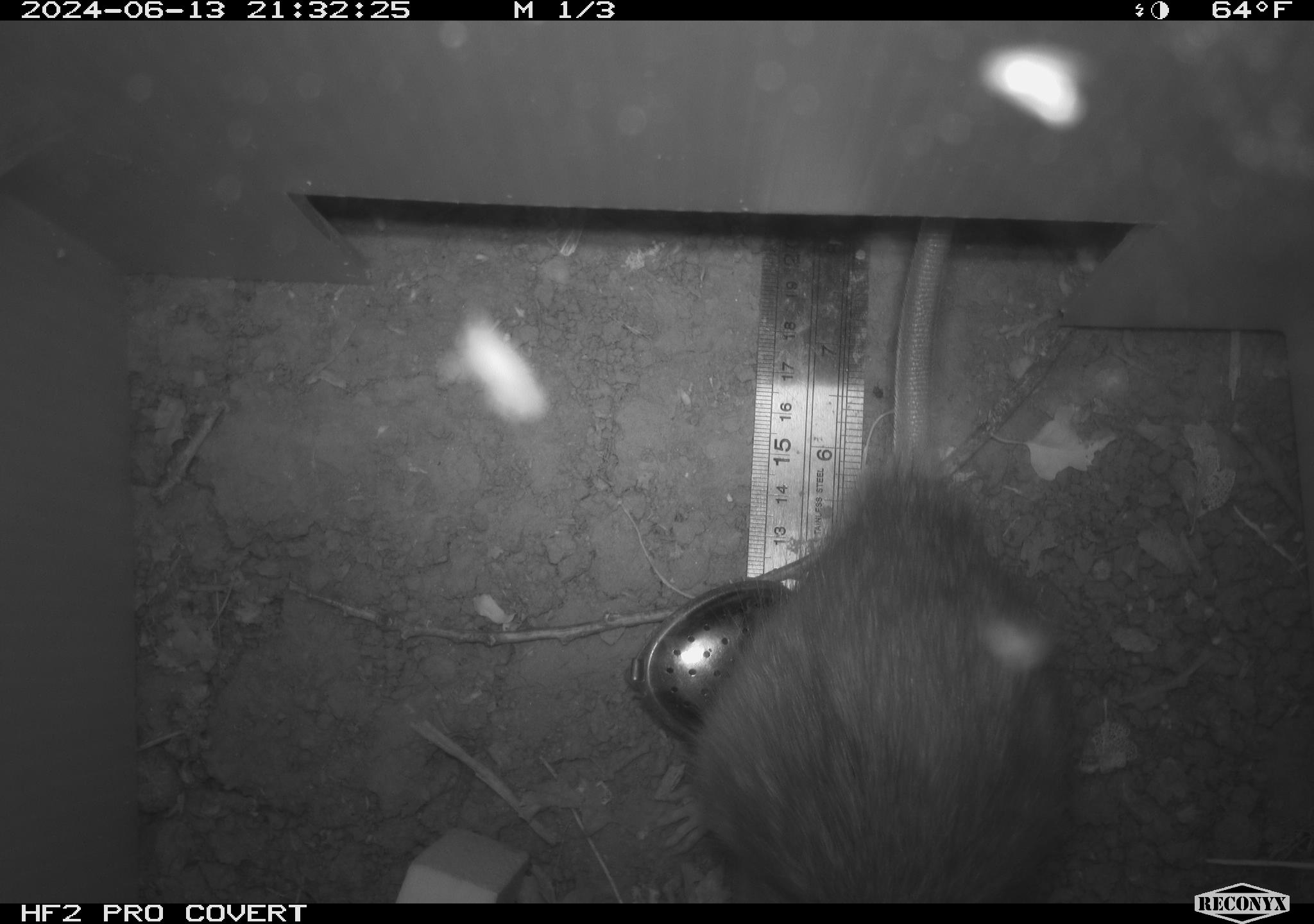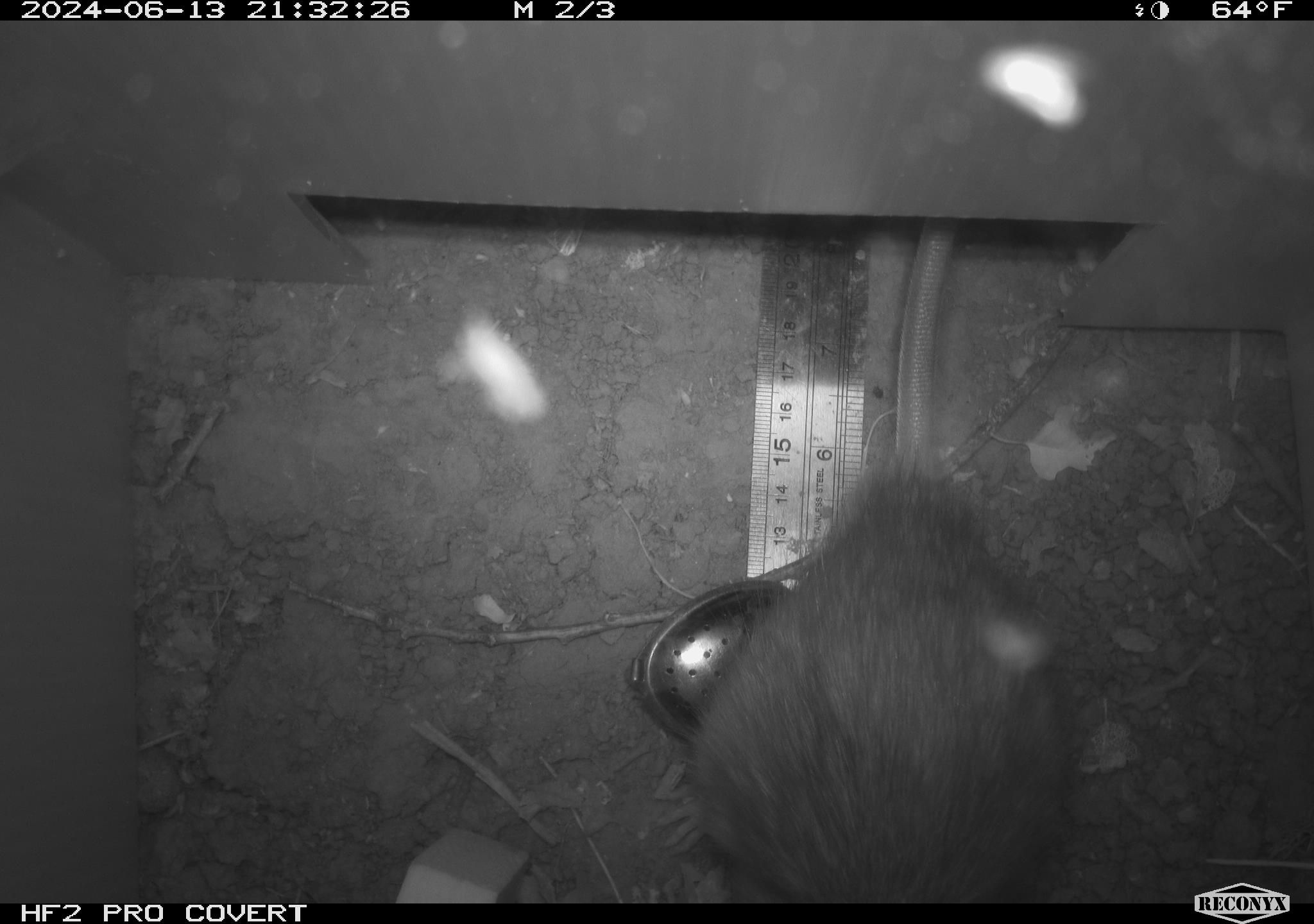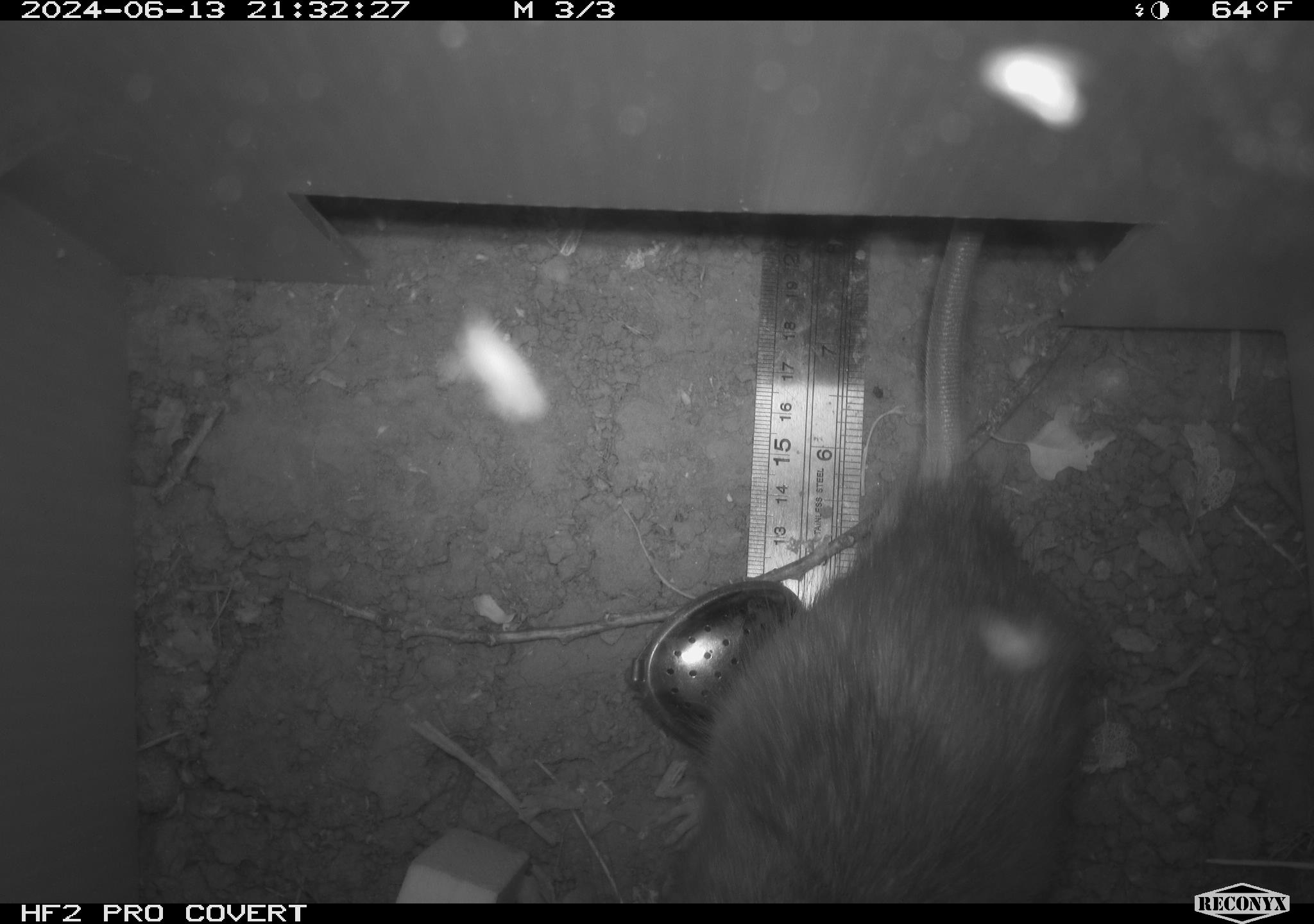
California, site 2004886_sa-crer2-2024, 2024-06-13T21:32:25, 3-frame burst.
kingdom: Animalia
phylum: Chordata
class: Mammalia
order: Rodentia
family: Muridae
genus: Rattus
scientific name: Rattus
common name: rat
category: rattus species